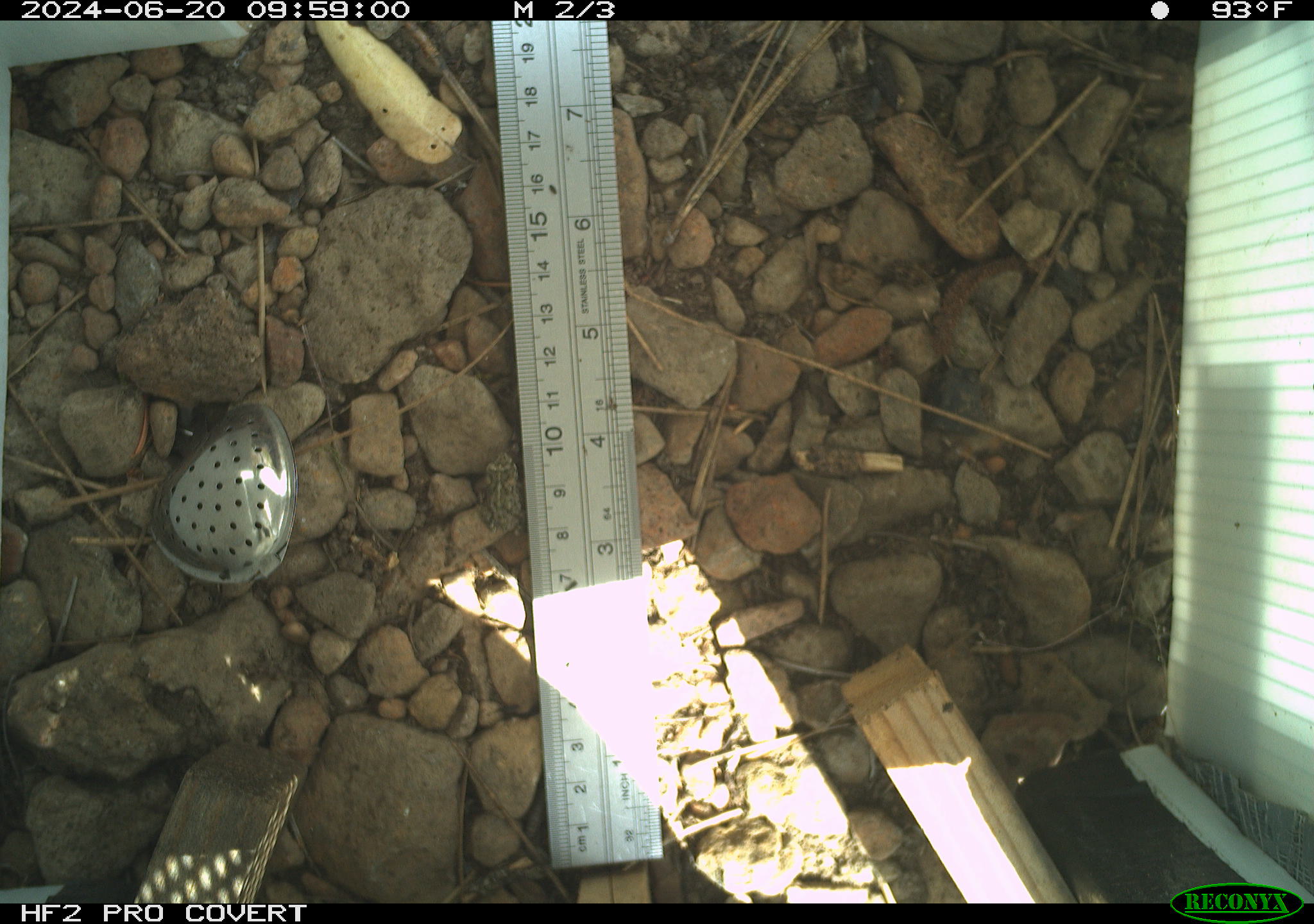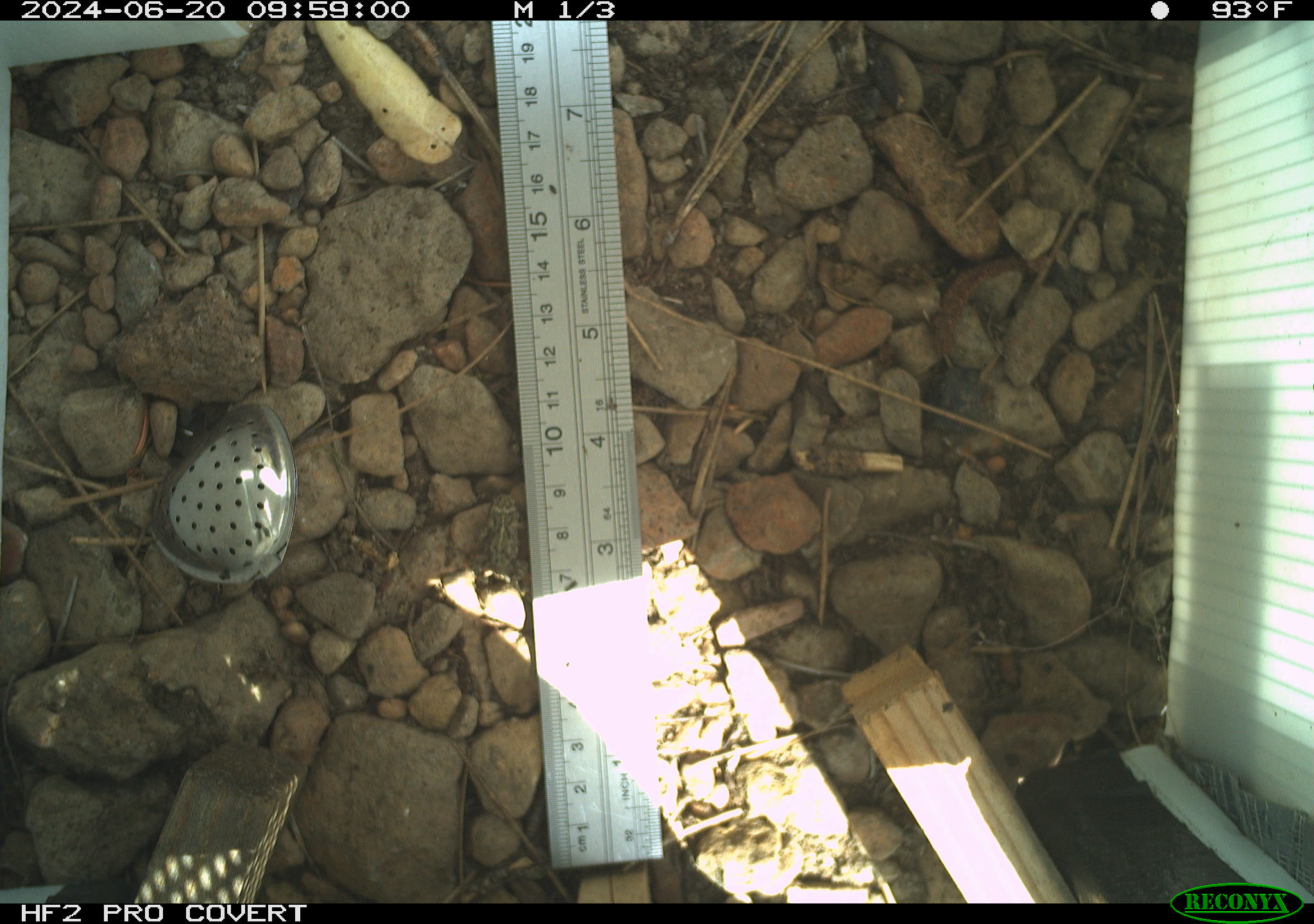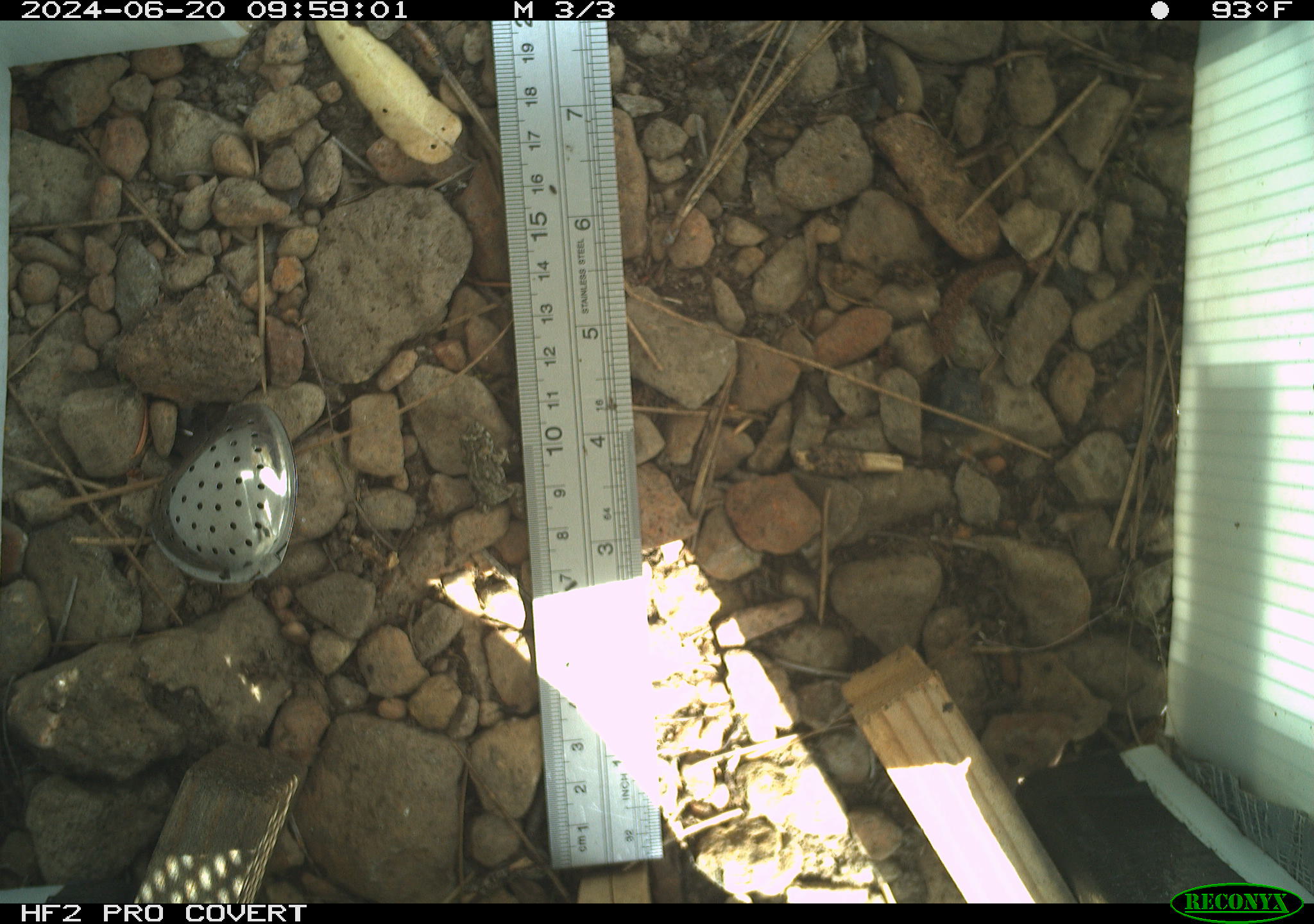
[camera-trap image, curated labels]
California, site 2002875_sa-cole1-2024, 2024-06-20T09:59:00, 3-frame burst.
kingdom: Animalia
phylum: Chordata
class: Amphibia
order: Anura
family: Bufonidae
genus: Anaxyrus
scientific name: Anaxyrus boreas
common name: western toad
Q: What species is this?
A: Western toad (Anaxyrus boreas).